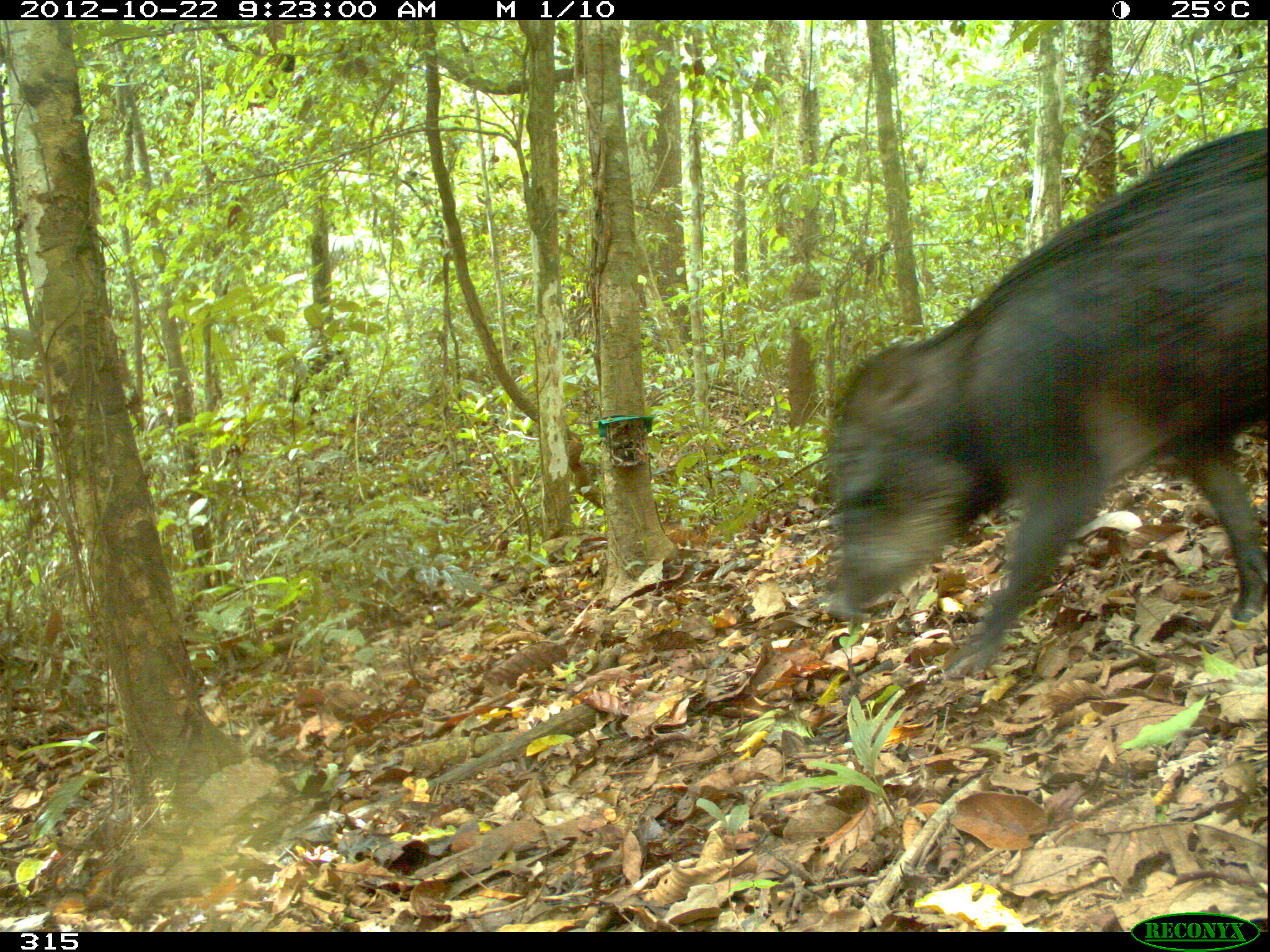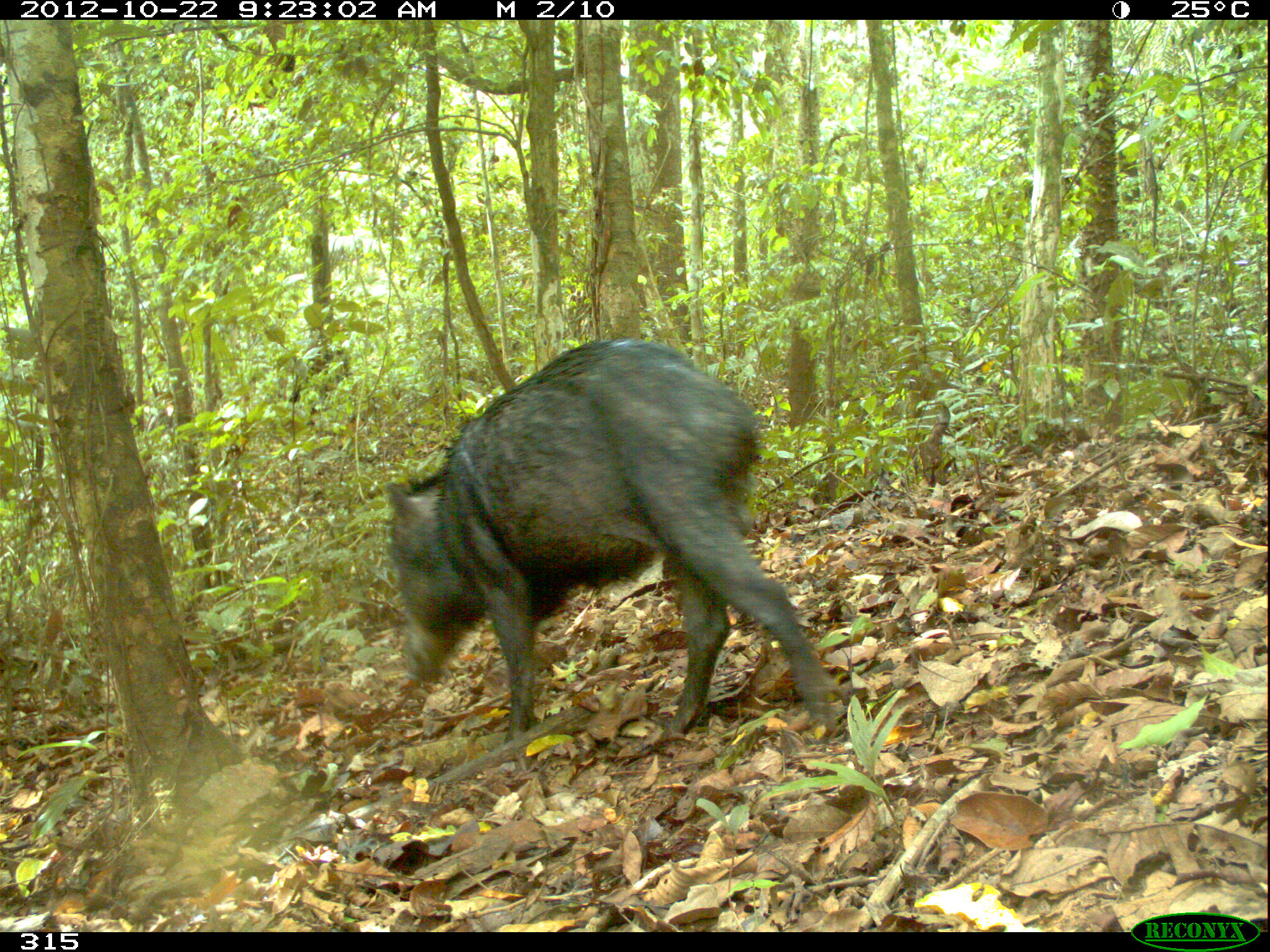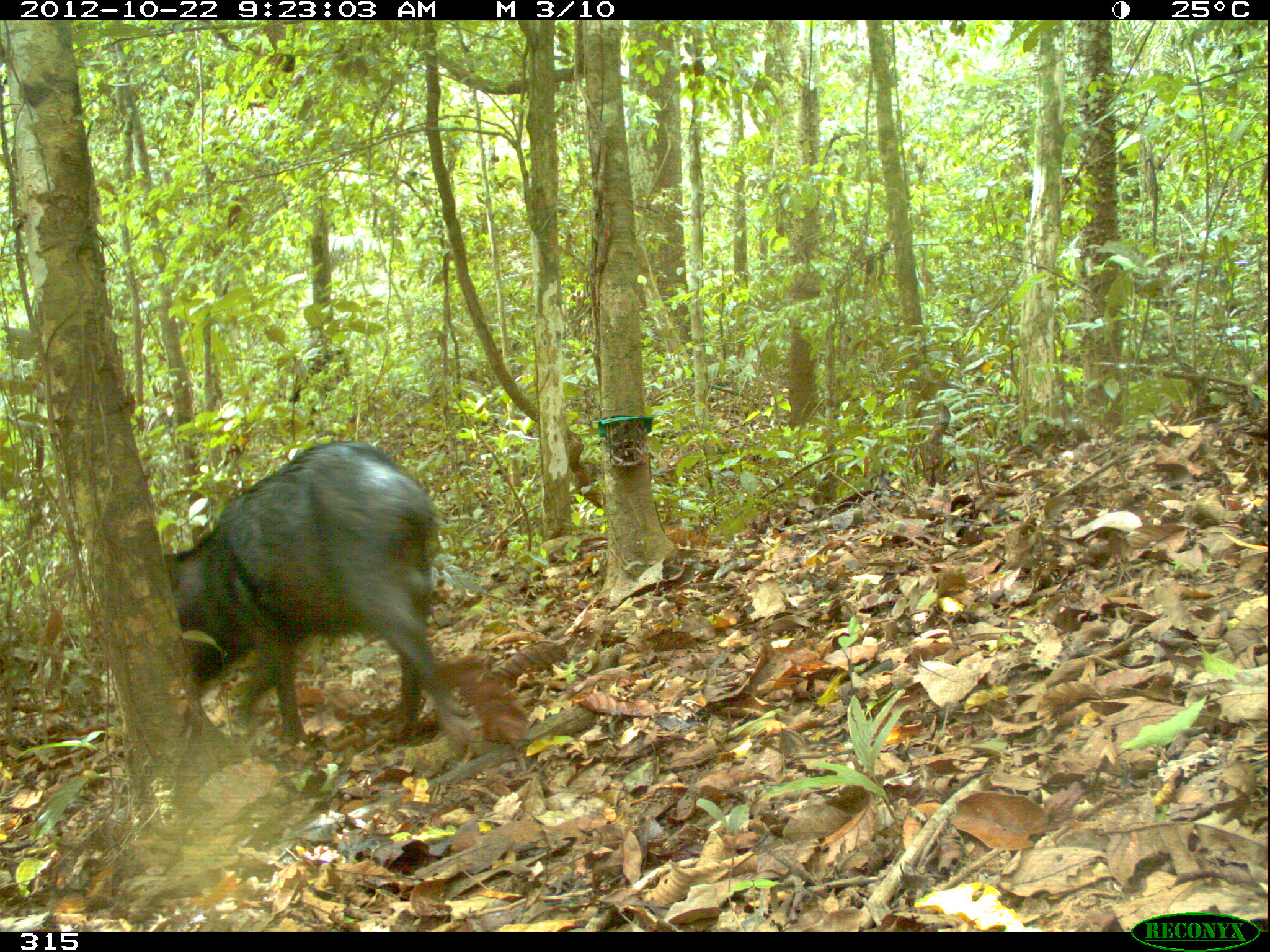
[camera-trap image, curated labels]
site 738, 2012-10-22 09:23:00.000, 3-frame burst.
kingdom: Animalia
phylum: Chordata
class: Mammalia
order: Artiodactyla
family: Tayassuidae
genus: Tayassu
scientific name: Tayassu pecari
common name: white-lipped peccary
Tayassu pecari (white-lipped peccary).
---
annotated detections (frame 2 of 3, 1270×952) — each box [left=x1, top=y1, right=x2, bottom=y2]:
tayassu pecari: [left=384, top=334, right=837, bottom=744]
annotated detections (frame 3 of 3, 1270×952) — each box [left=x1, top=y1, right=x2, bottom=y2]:
tayassu pecari: [left=161, top=436, right=463, bottom=740]